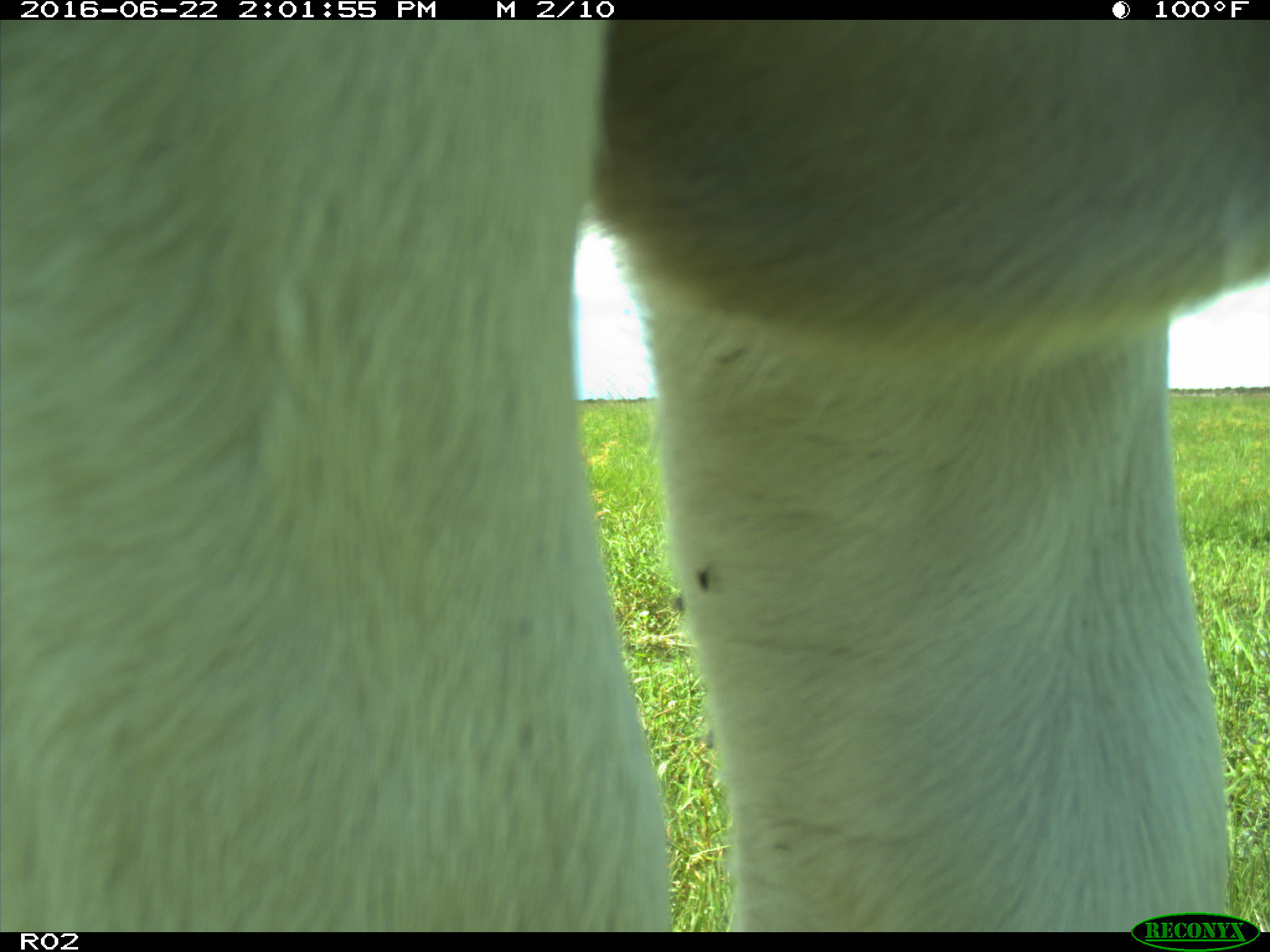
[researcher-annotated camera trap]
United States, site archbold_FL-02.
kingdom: Animalia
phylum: Chordata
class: Mammalia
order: Artiodactyla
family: Bovidae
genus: Bos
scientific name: Bos taurus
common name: domestic cow